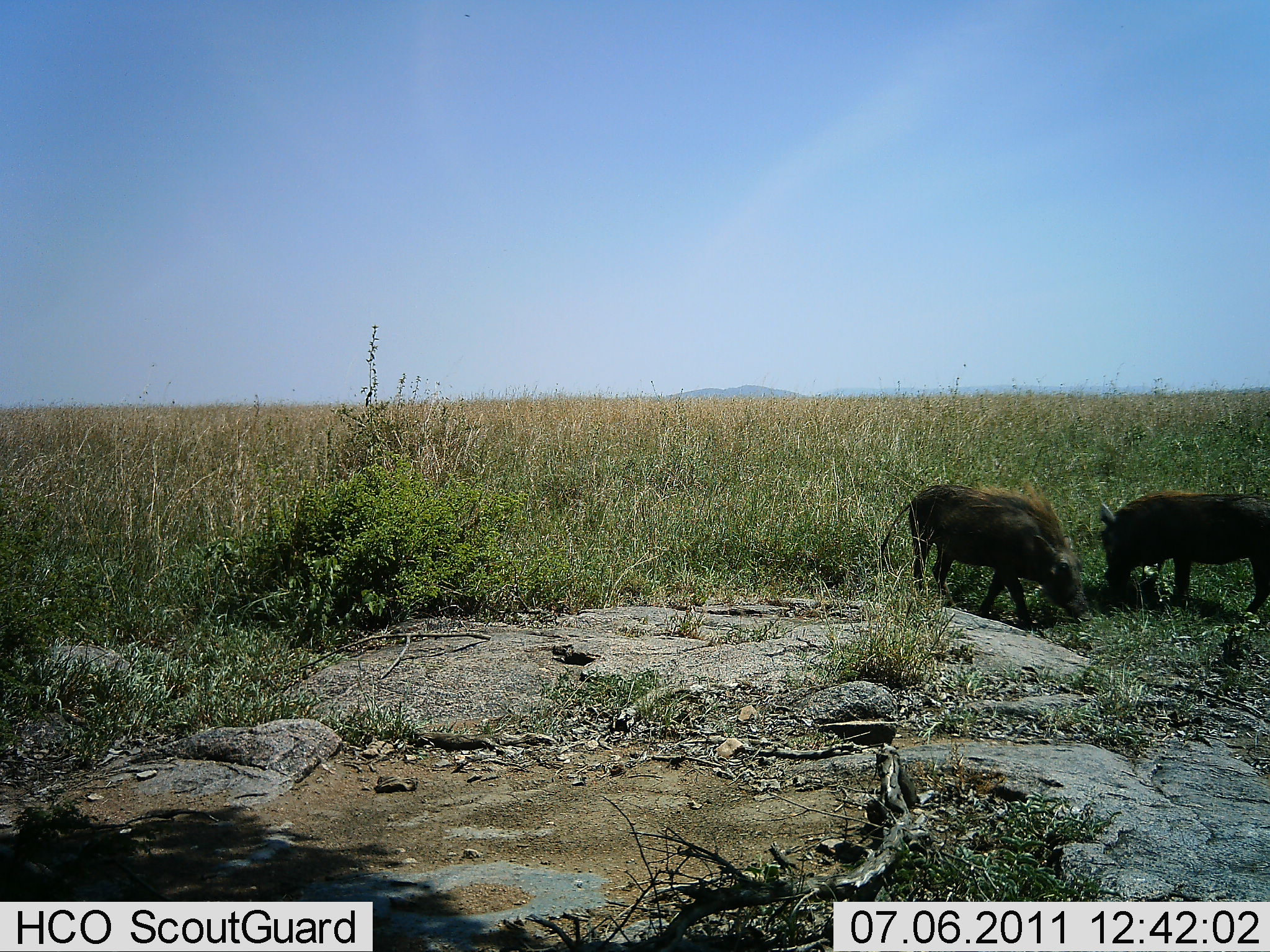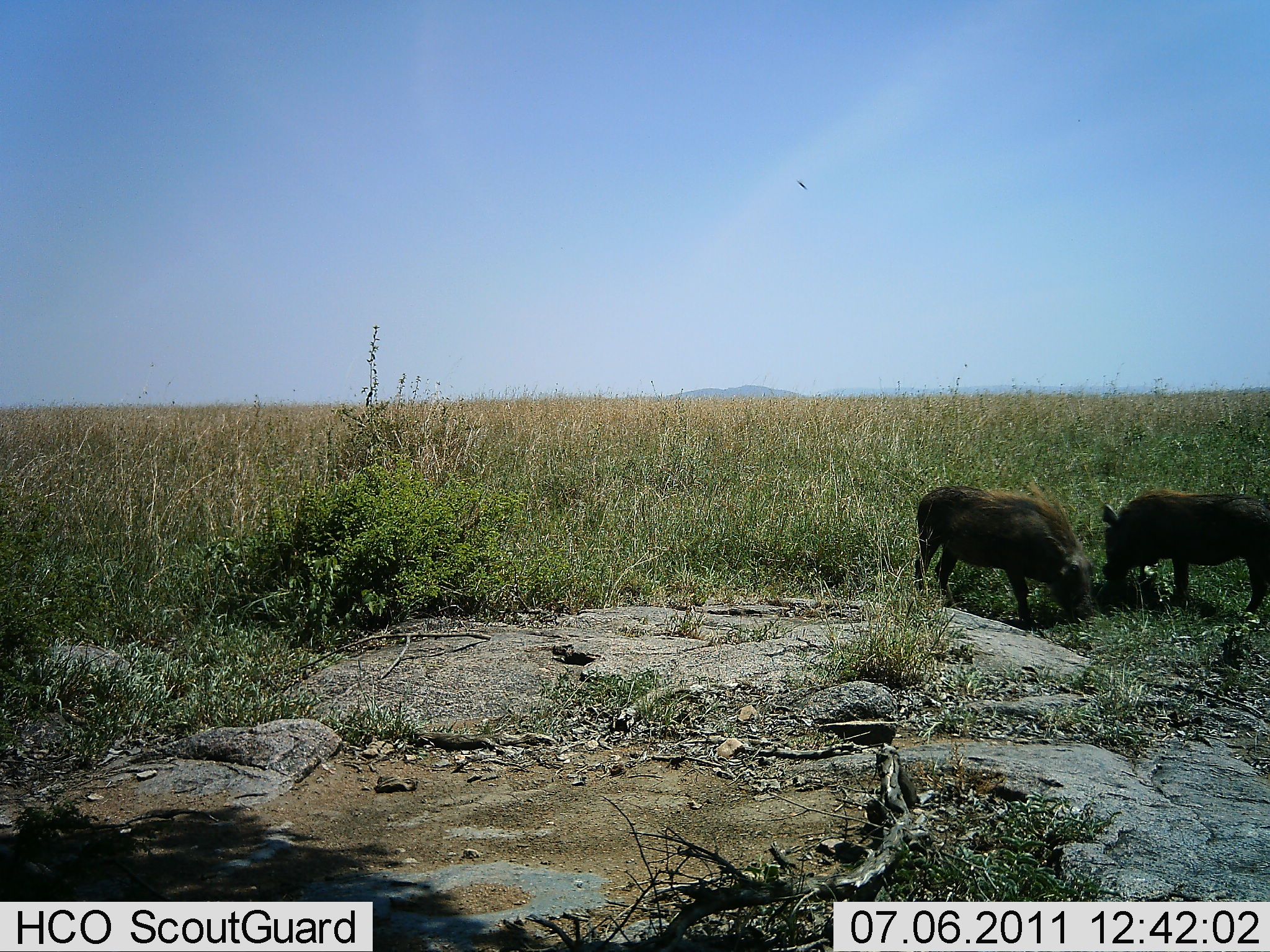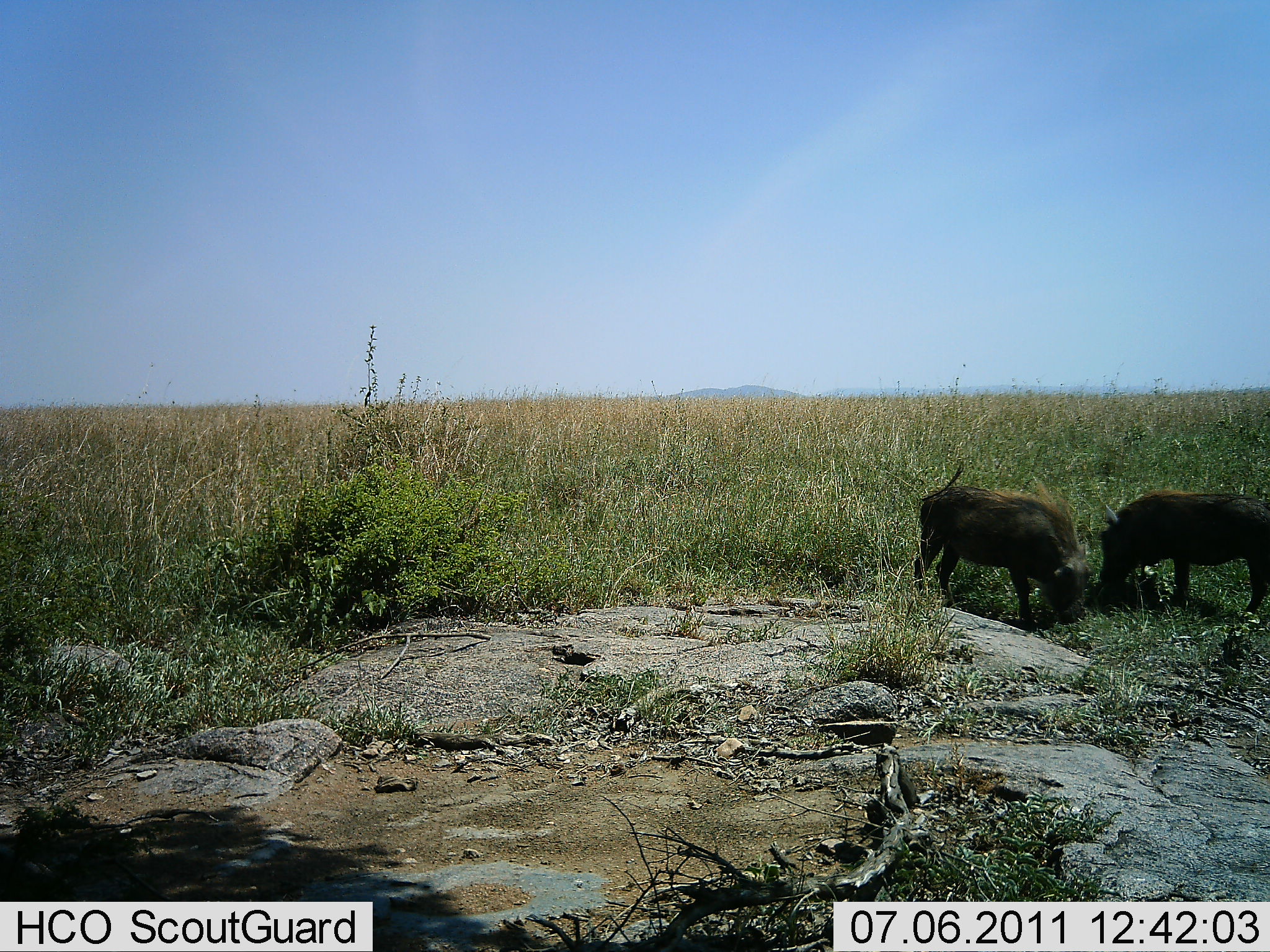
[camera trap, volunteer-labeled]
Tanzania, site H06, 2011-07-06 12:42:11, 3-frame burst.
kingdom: Animalia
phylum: Chordata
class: Mammalia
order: Artiodactyla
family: Suidae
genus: Phacochoerus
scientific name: Phacochoerus africanus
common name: warthog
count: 2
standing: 42%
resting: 0%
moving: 8%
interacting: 0%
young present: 8%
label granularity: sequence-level